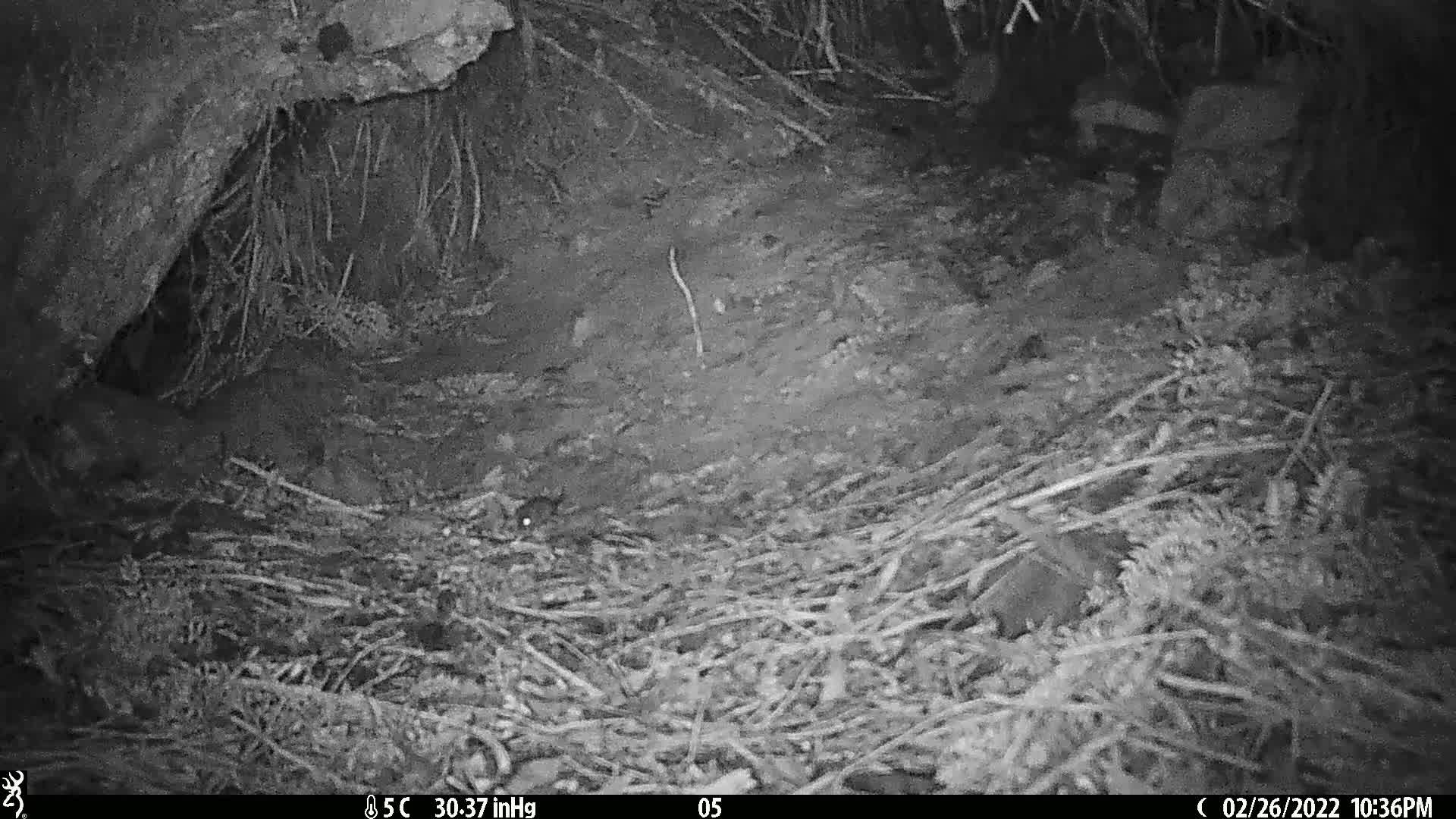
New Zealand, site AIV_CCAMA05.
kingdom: Animalia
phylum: Chordata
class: Mammalia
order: Rodentia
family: Muridae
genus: Mus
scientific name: Mus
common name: mouse